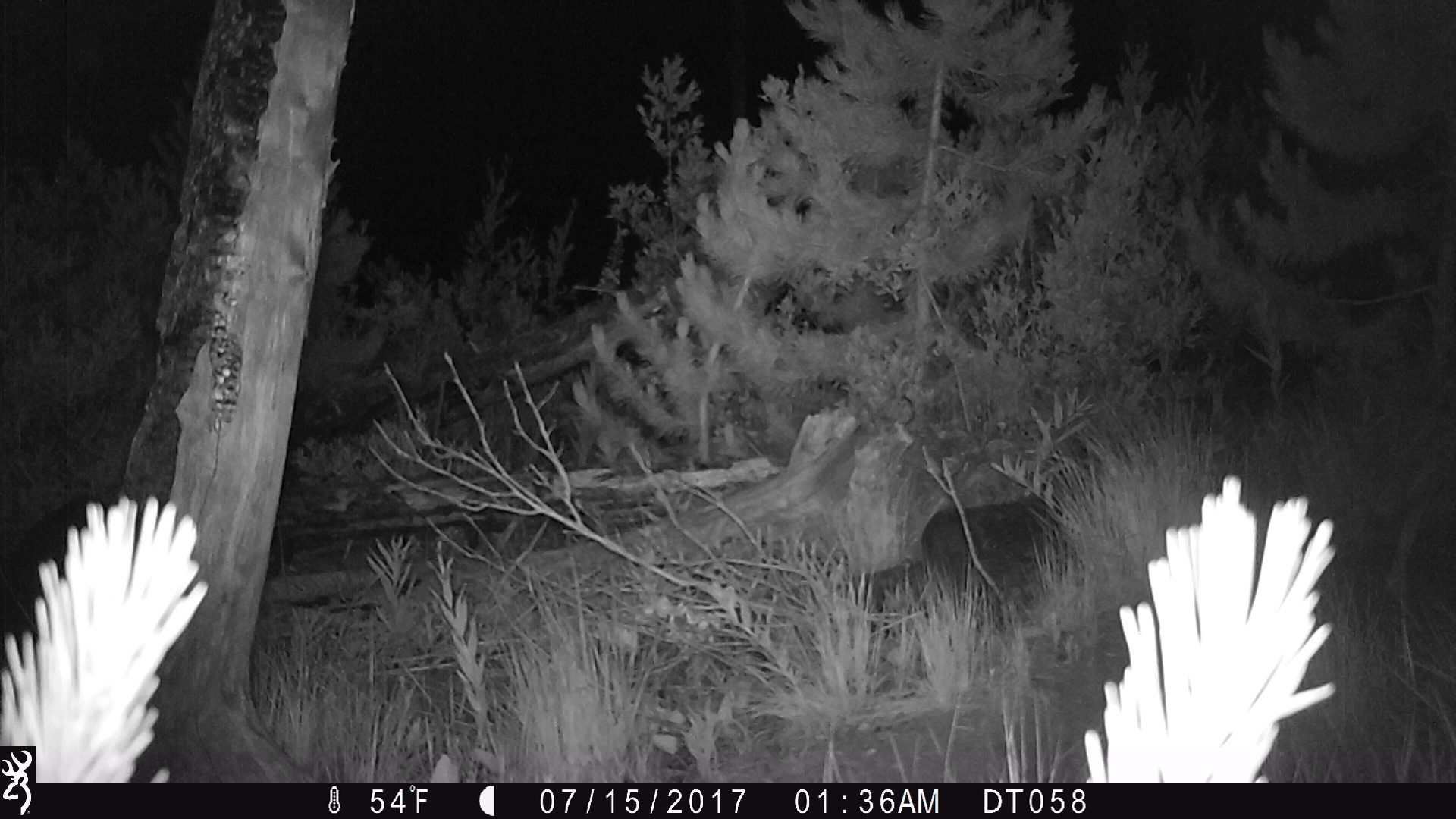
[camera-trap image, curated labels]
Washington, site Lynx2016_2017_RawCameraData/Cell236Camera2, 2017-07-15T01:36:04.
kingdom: Animalia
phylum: Chordata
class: Mammalia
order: Carnivora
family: Canidae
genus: Canis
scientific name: Canis latrans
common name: coyote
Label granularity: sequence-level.